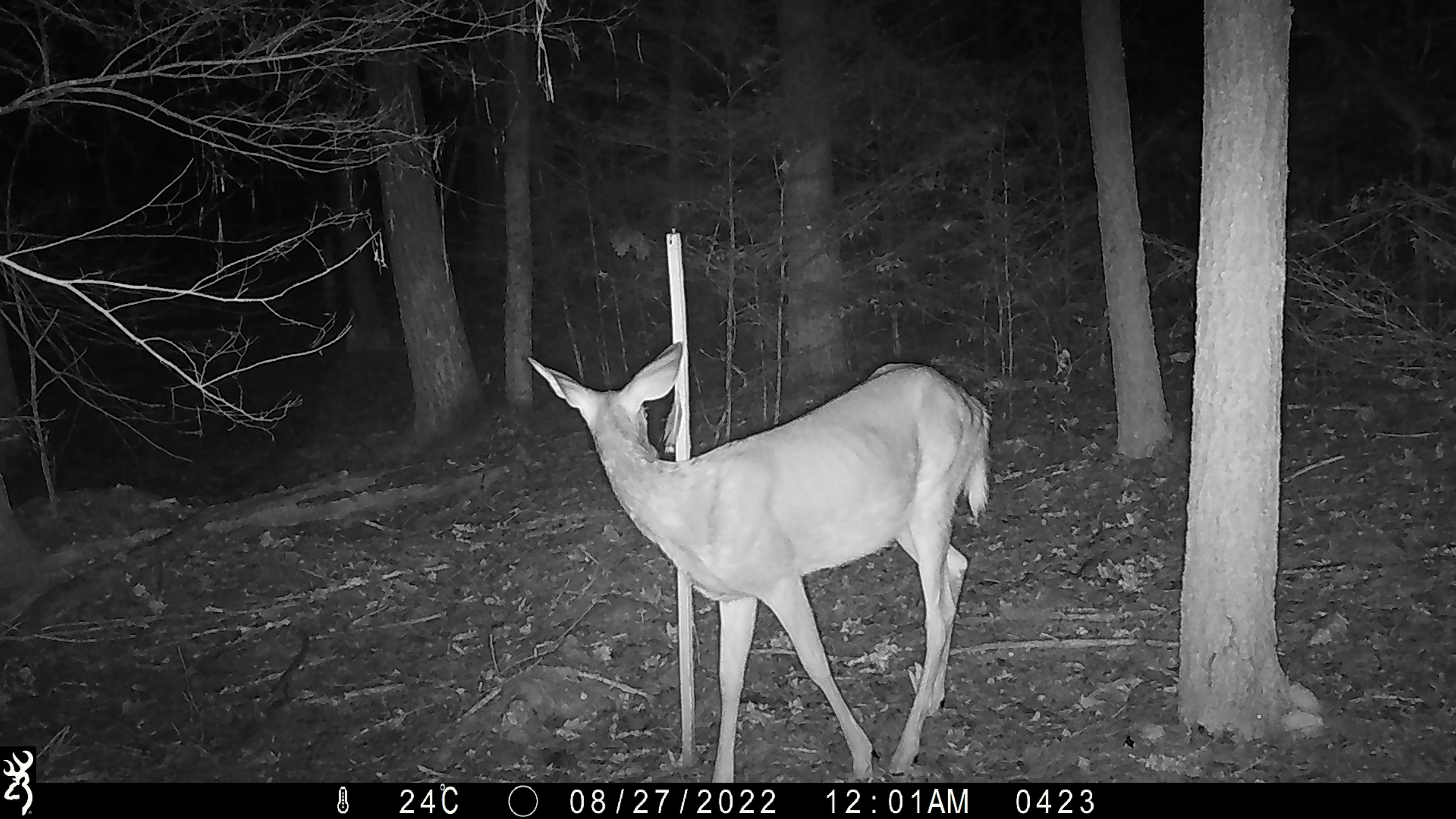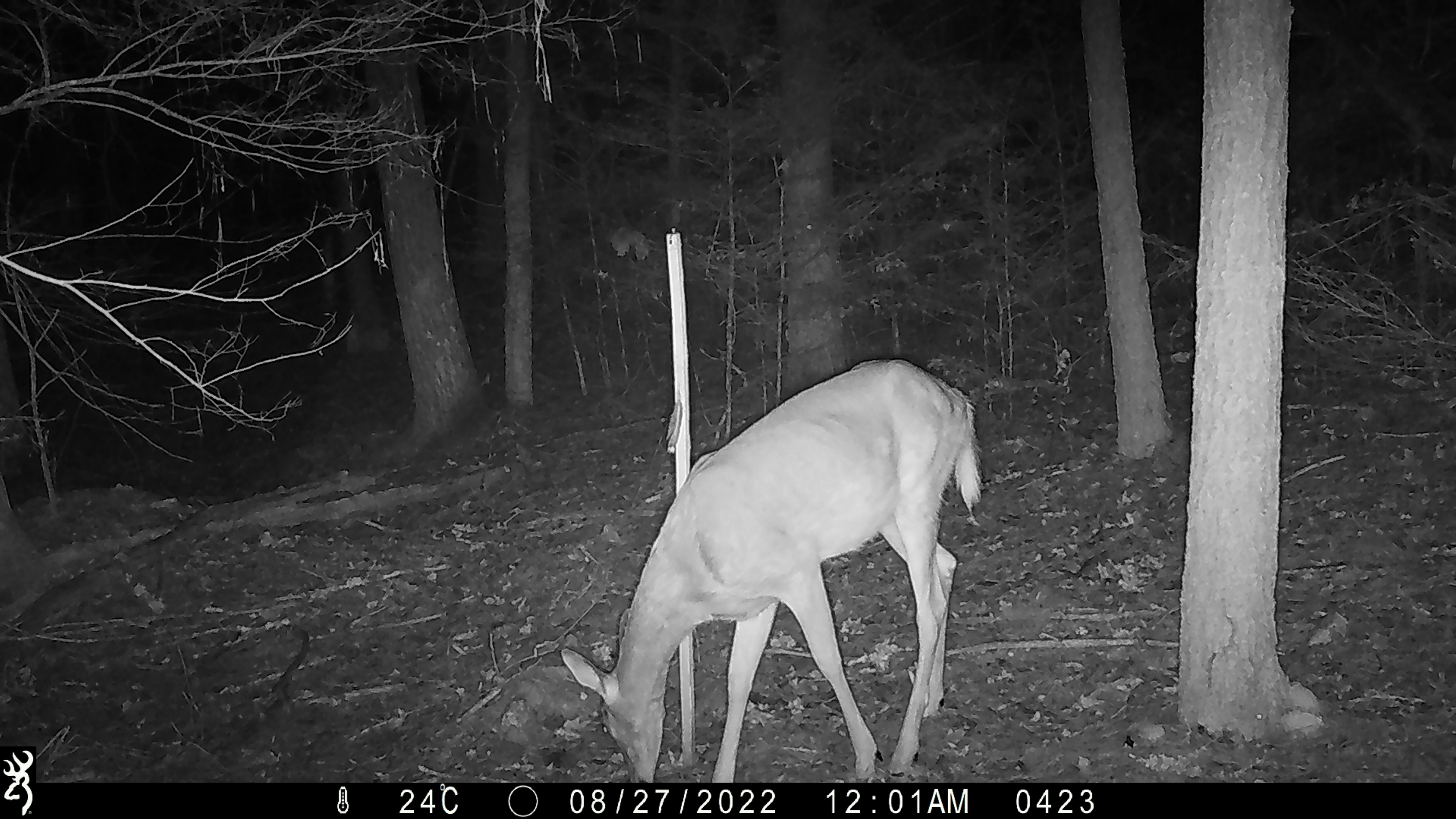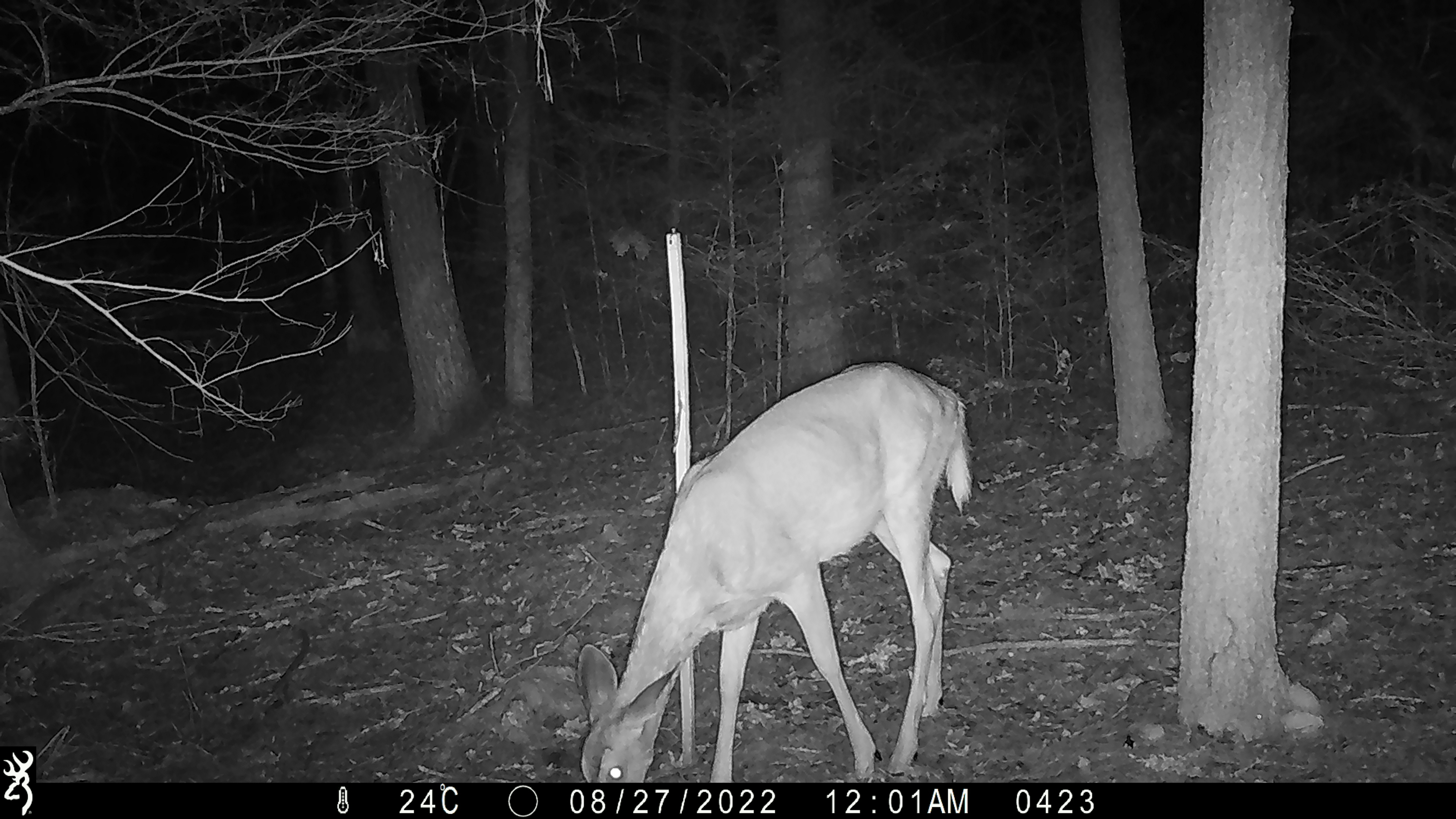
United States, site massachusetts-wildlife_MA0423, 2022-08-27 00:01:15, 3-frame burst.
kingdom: Animalia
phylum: Chordata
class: Mammalia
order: Artiodactyla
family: Cervidae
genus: Odocoileus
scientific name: Odocoileus virginianus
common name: white-tailed deer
White-tailed deer (Odocoileus virginianus).